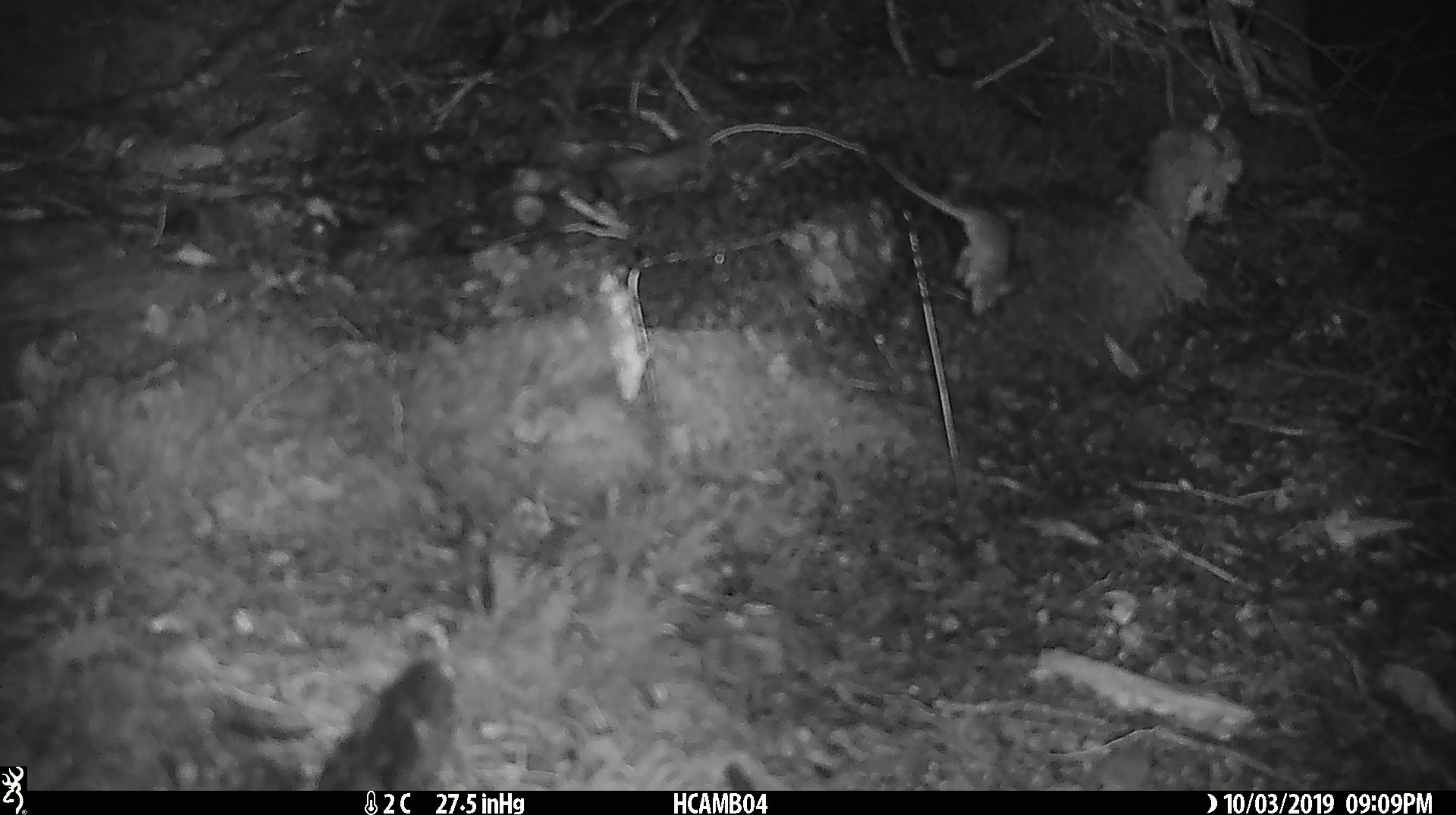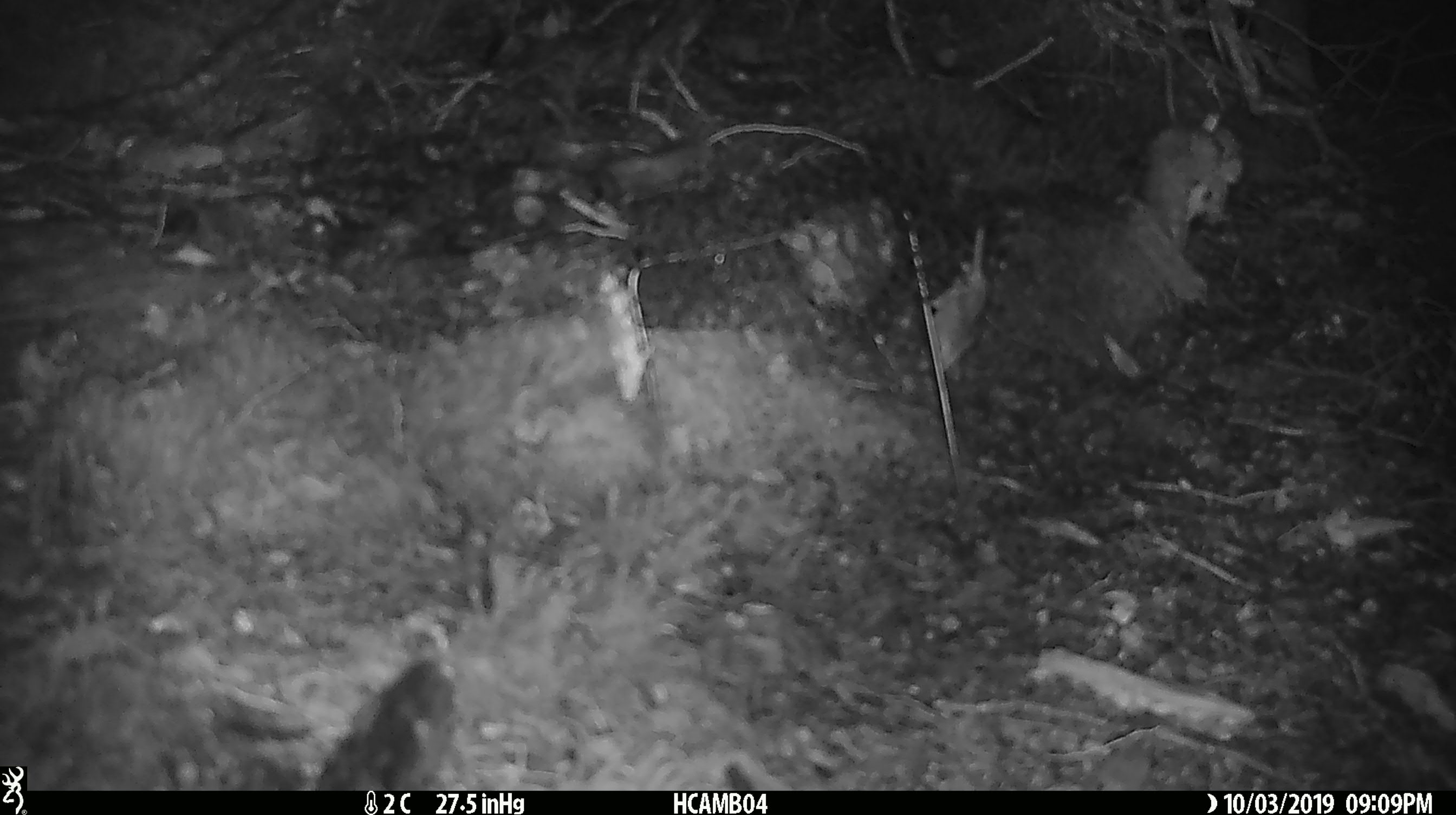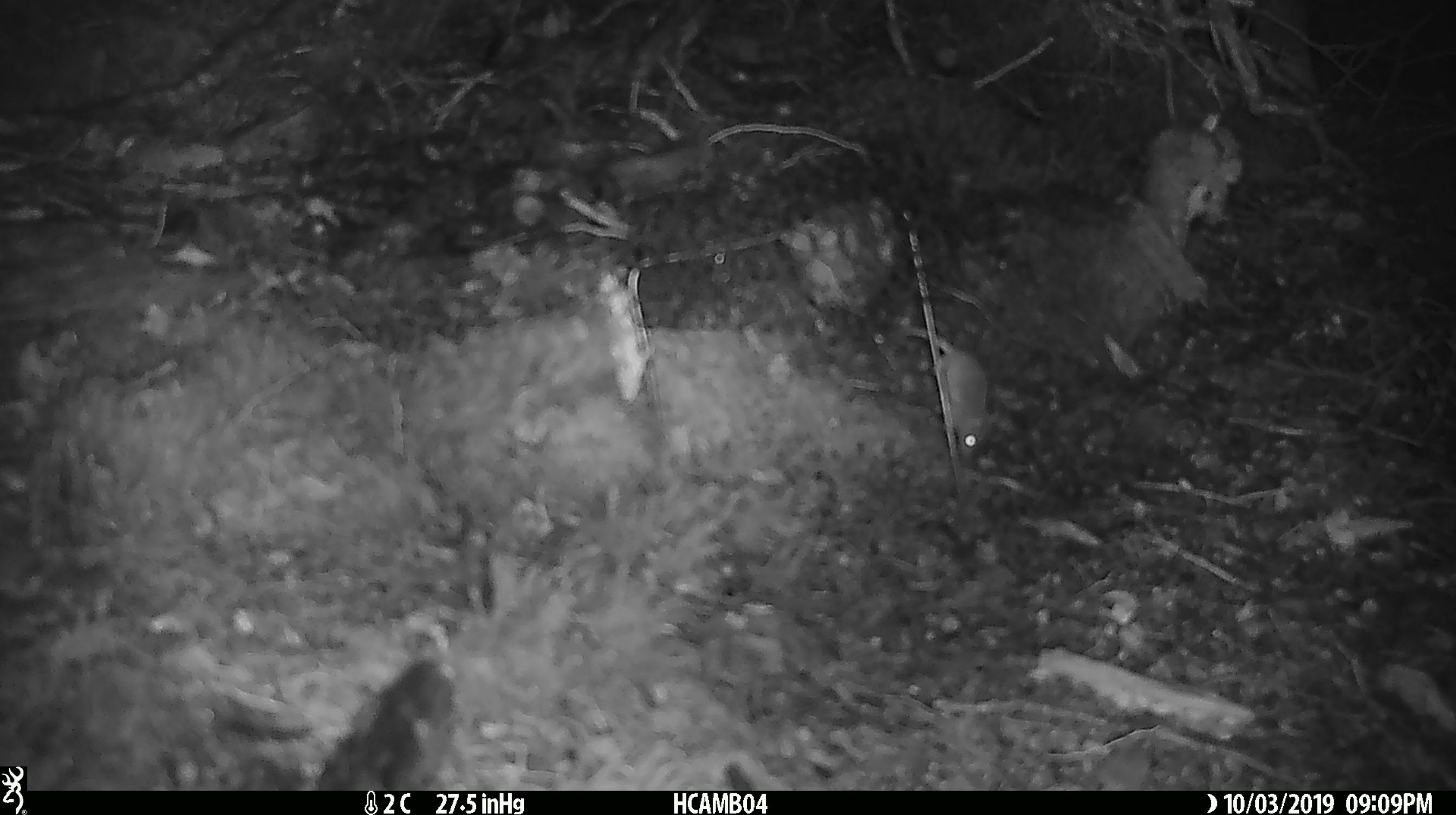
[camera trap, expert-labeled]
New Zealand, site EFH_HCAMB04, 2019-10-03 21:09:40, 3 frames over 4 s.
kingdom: Animalia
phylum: Chordata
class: Mammalia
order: Rodentia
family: Muridae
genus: Mus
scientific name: Mus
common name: mouse